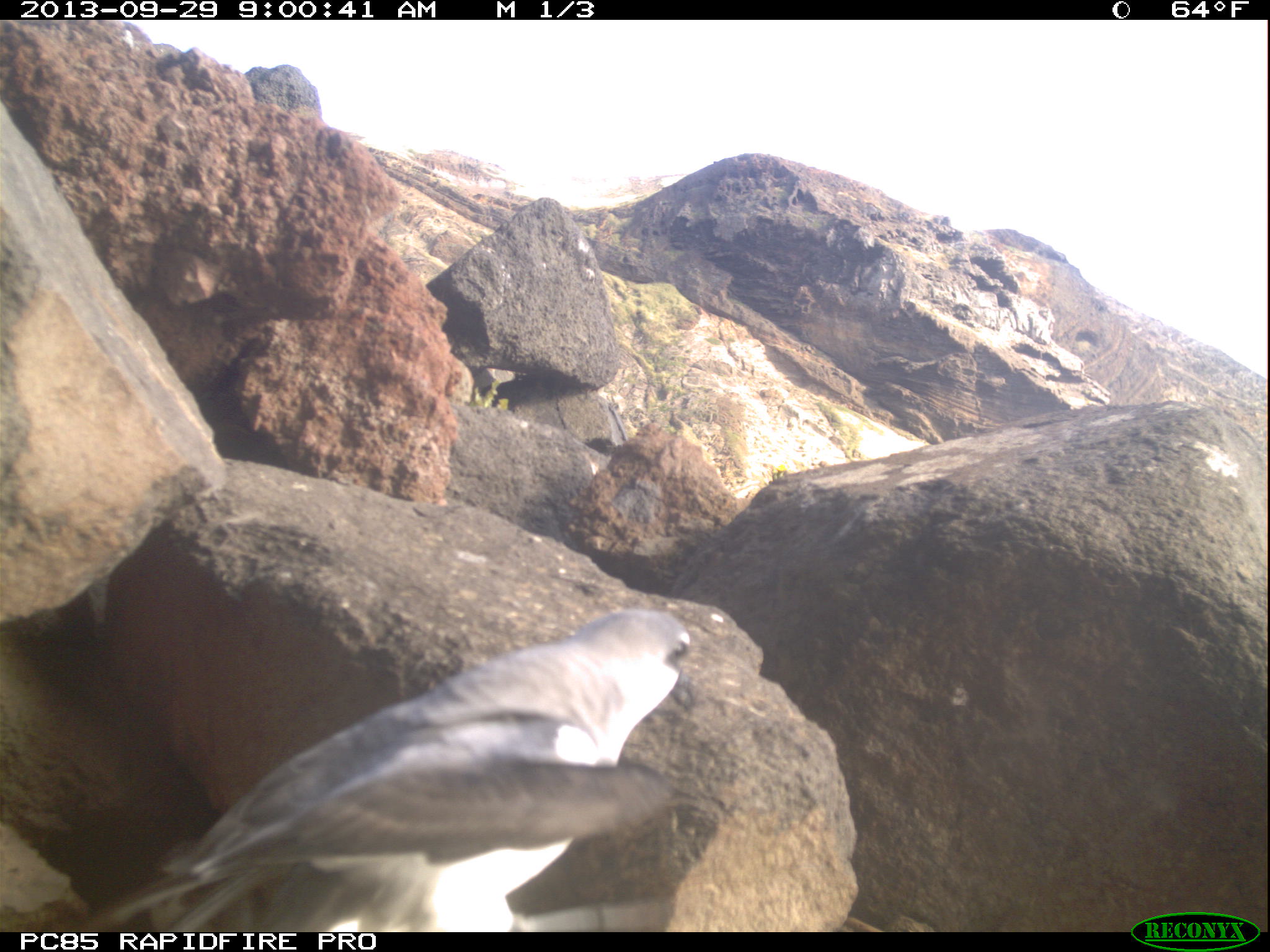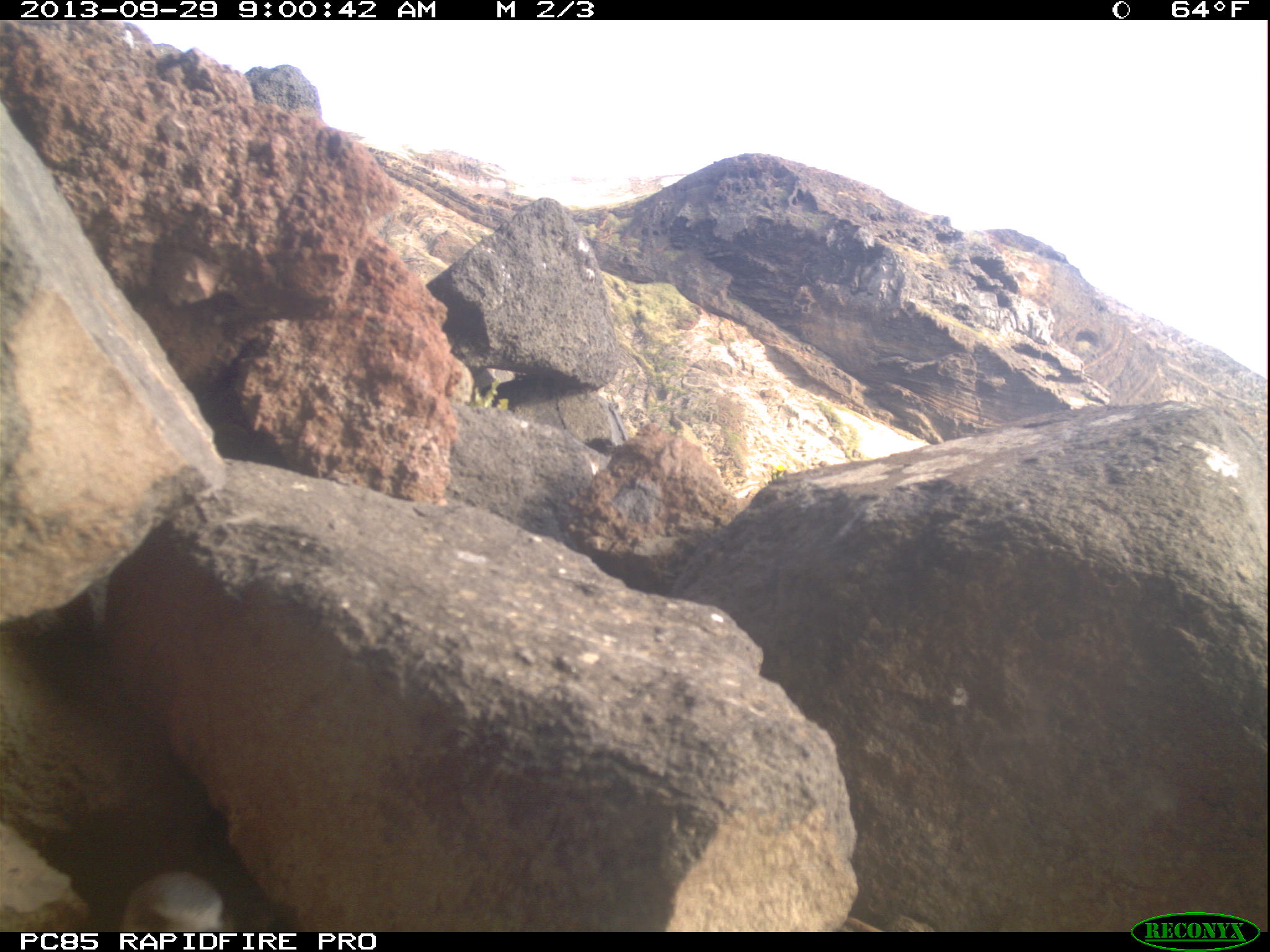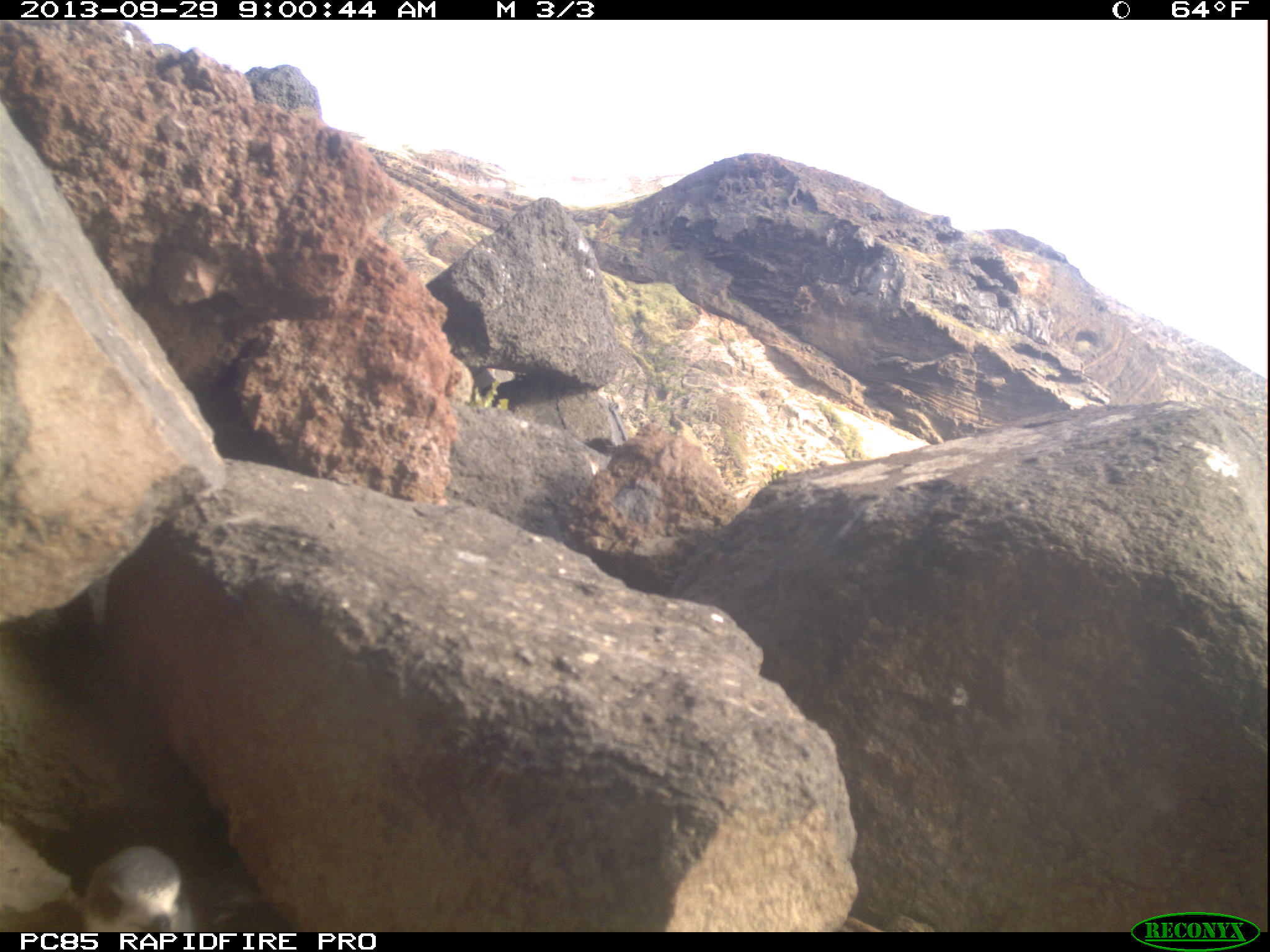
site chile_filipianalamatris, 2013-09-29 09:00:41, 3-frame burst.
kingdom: Animalia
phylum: Chordata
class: Aves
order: Procellariiformes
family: Procellariidae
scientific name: Procellariidae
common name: petrel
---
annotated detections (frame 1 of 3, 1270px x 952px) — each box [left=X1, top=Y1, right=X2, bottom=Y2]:
petrel: [left=66, top=609, right=701, bottom=930]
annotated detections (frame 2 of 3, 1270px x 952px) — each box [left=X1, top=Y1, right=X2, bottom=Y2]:
petrel: [left=116, top=870, right=237, bottom=933]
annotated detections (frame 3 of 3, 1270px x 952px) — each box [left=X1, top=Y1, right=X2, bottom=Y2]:
petrel: [left=77, top=832, right=272, bottom=935]